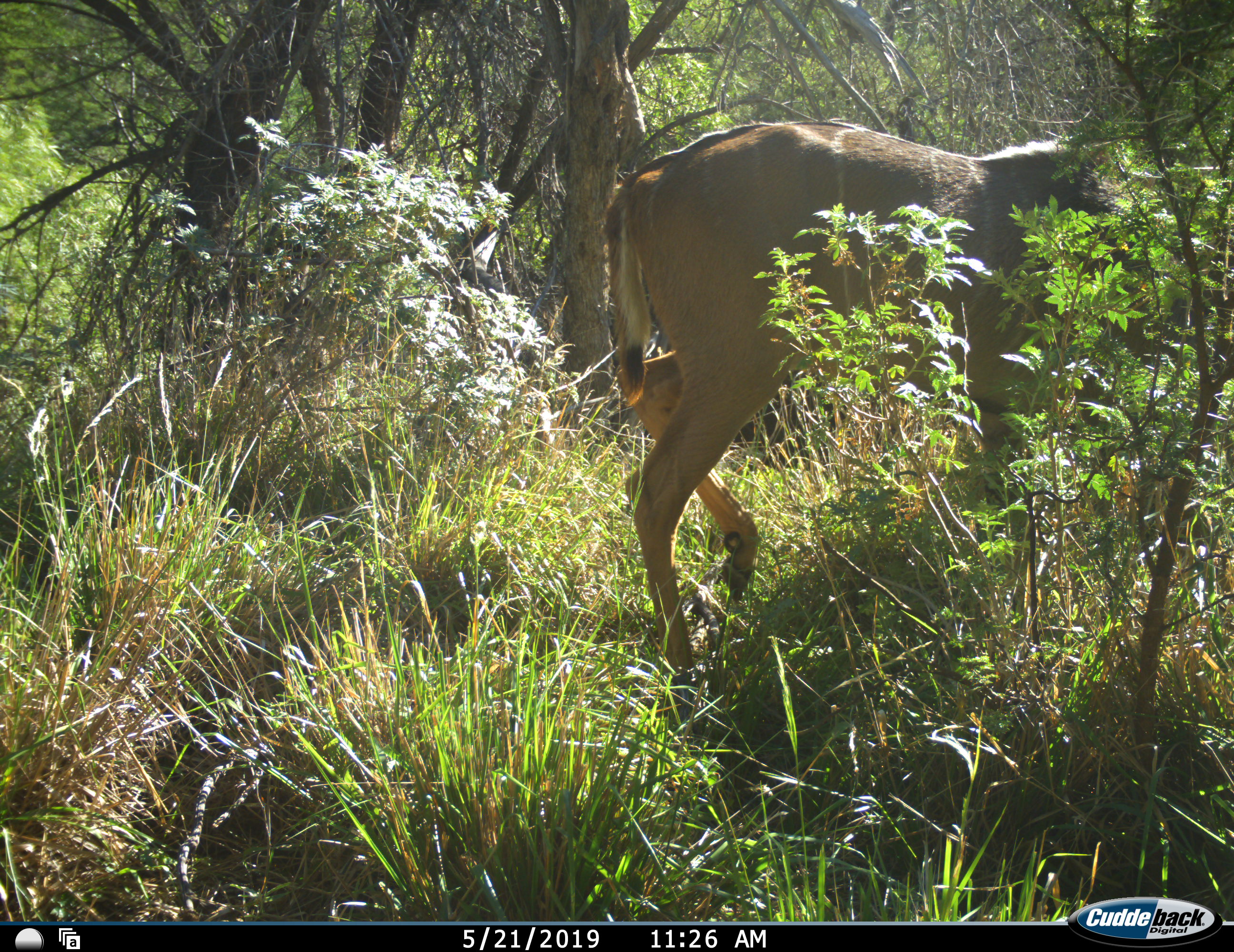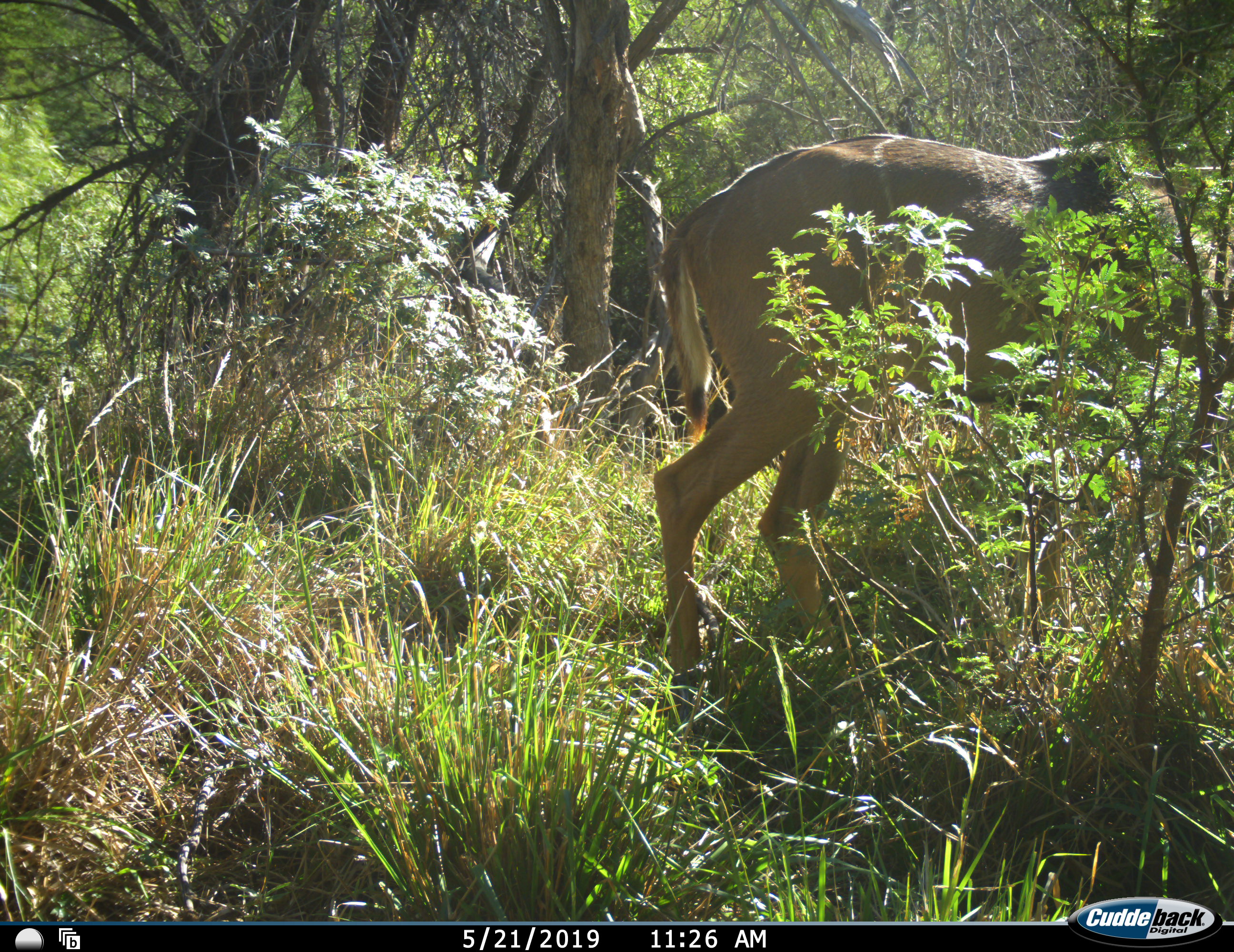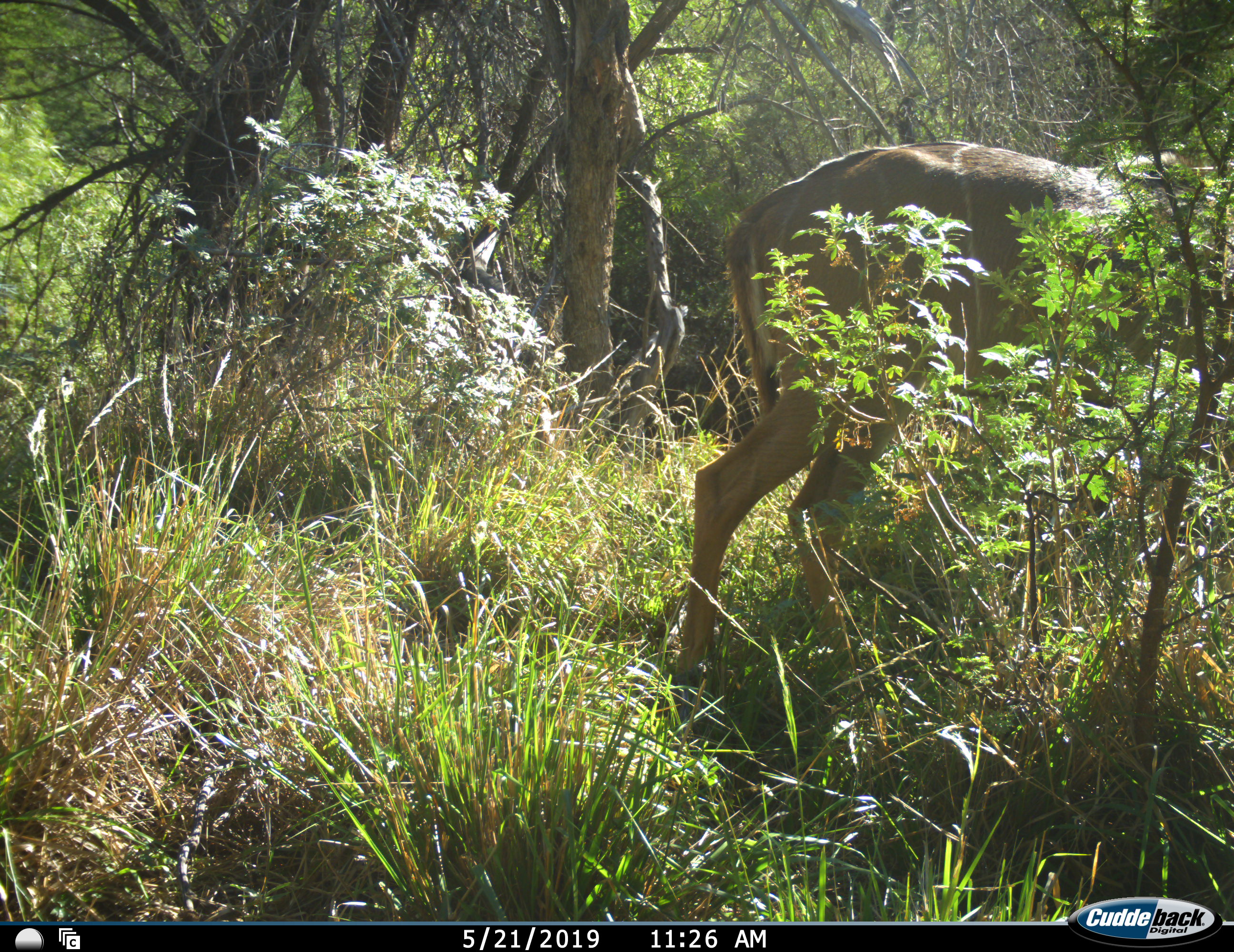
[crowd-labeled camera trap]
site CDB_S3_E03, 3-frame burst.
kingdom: Animalia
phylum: Chordata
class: Mammalia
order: Artiodactyla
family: Bovidae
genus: Tragelaphus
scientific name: Tragelaphus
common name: kudu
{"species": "kudu (Tragelaphus)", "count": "1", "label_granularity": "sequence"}